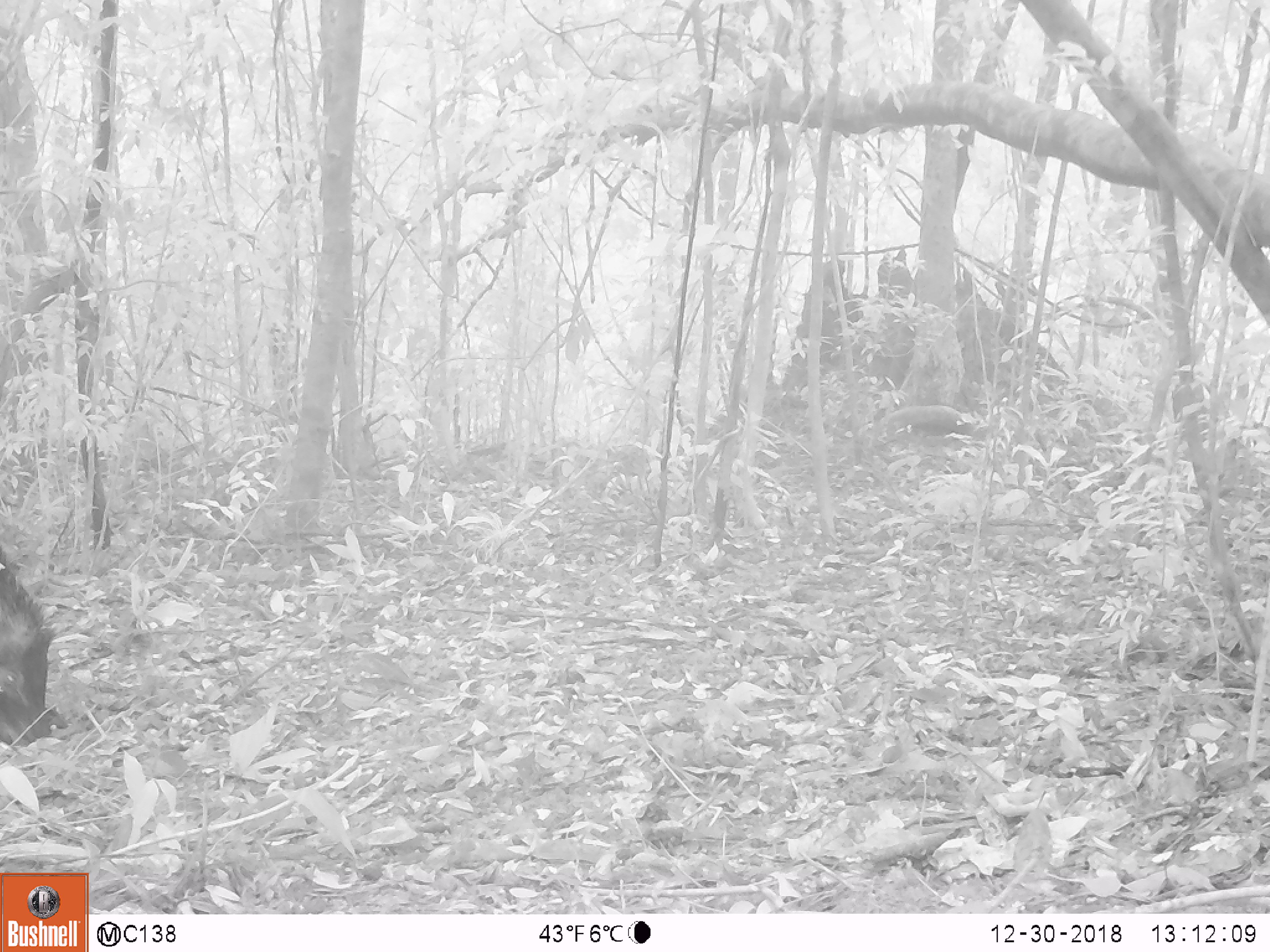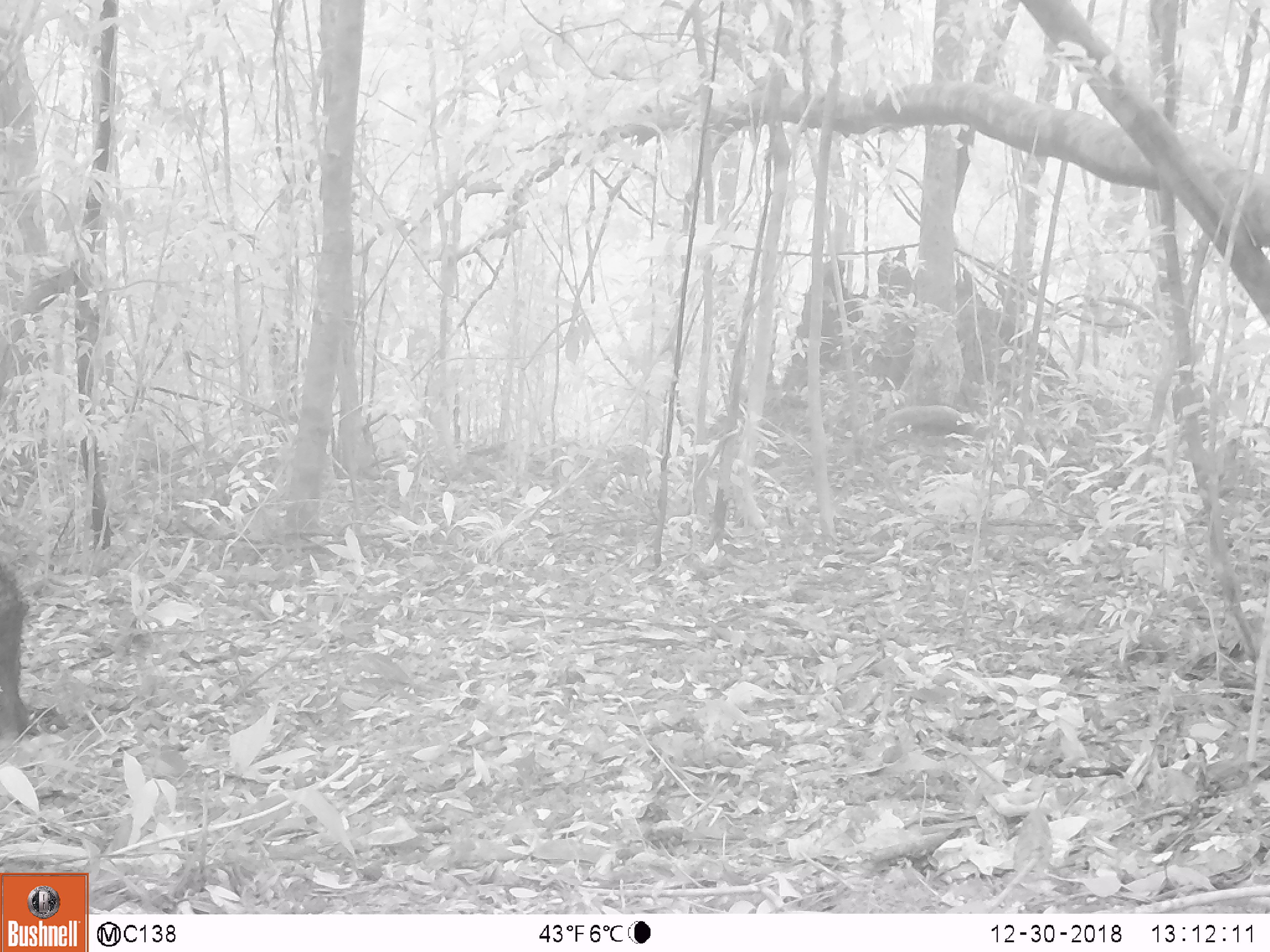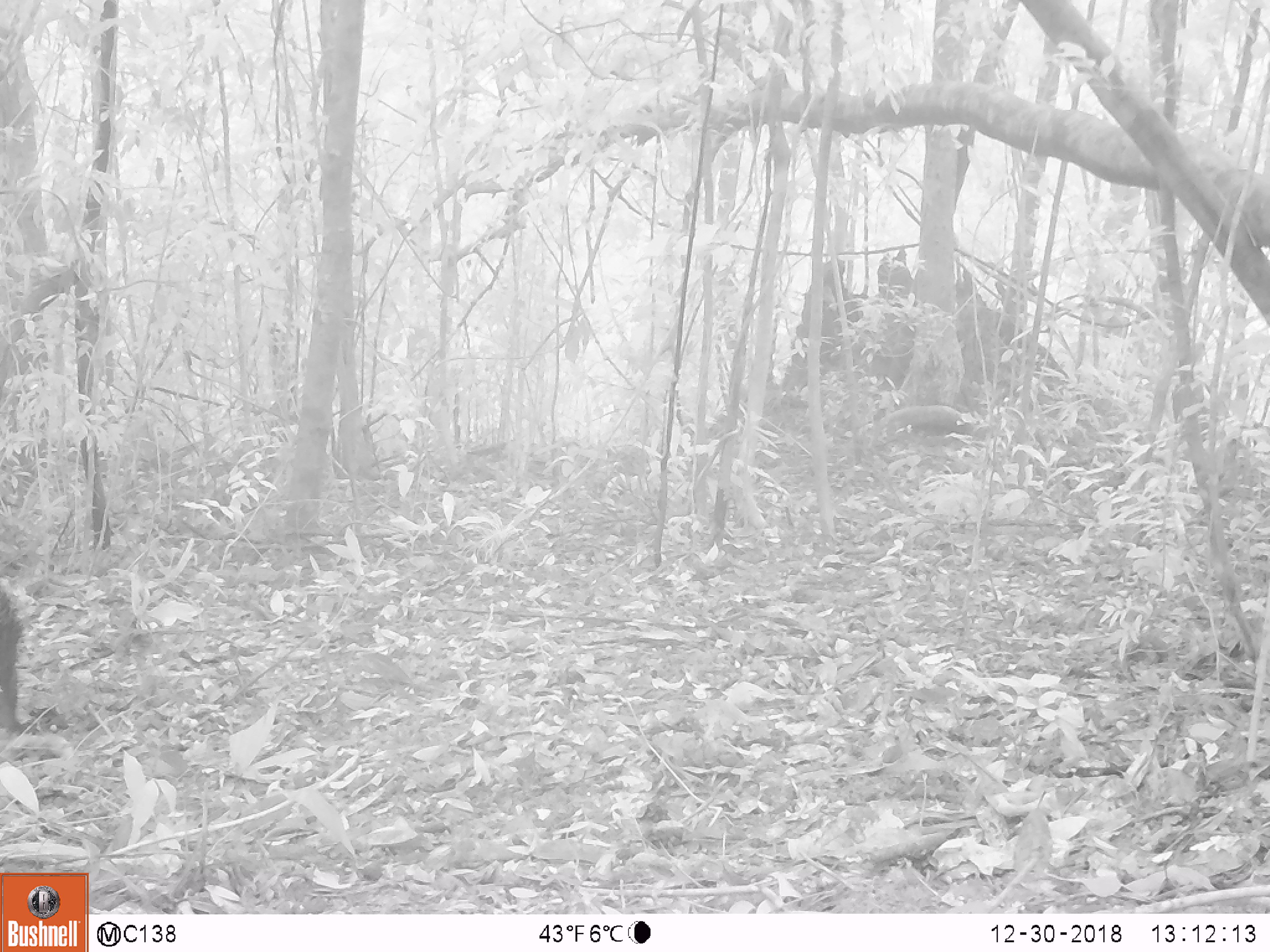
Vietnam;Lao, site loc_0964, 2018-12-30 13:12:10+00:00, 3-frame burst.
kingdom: Animalia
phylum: Chordata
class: Mammalia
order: Artiodactyla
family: Suidae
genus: Sus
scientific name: Sus scrofa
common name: eurasian wild pig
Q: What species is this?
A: Eurasian wild pig (Sus scrofa).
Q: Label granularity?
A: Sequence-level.